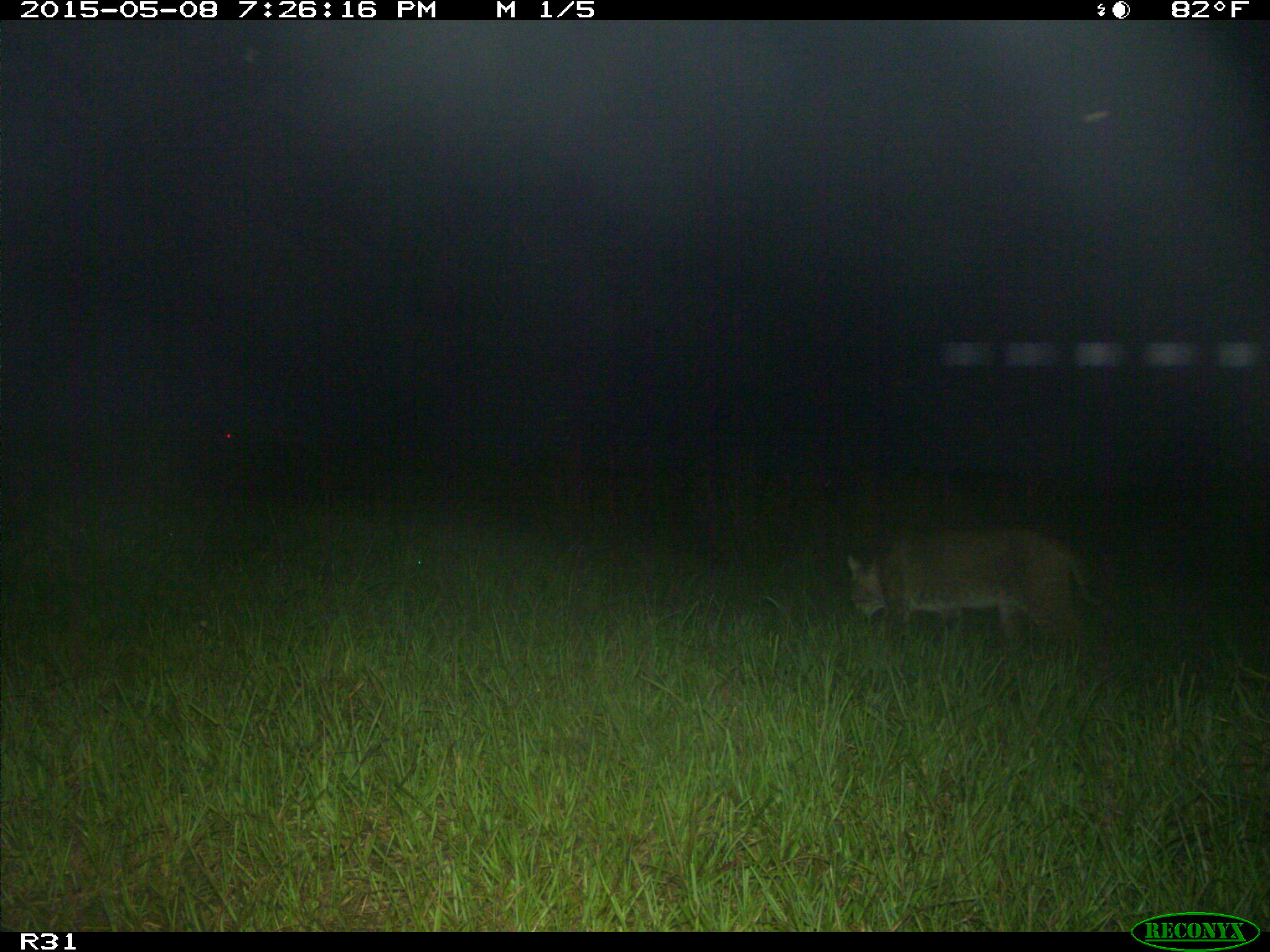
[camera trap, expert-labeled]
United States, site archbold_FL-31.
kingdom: Animalia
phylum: Chordata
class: Mammalia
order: Carnivora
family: Felidae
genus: Lynx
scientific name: Lynx rufus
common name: bobcat